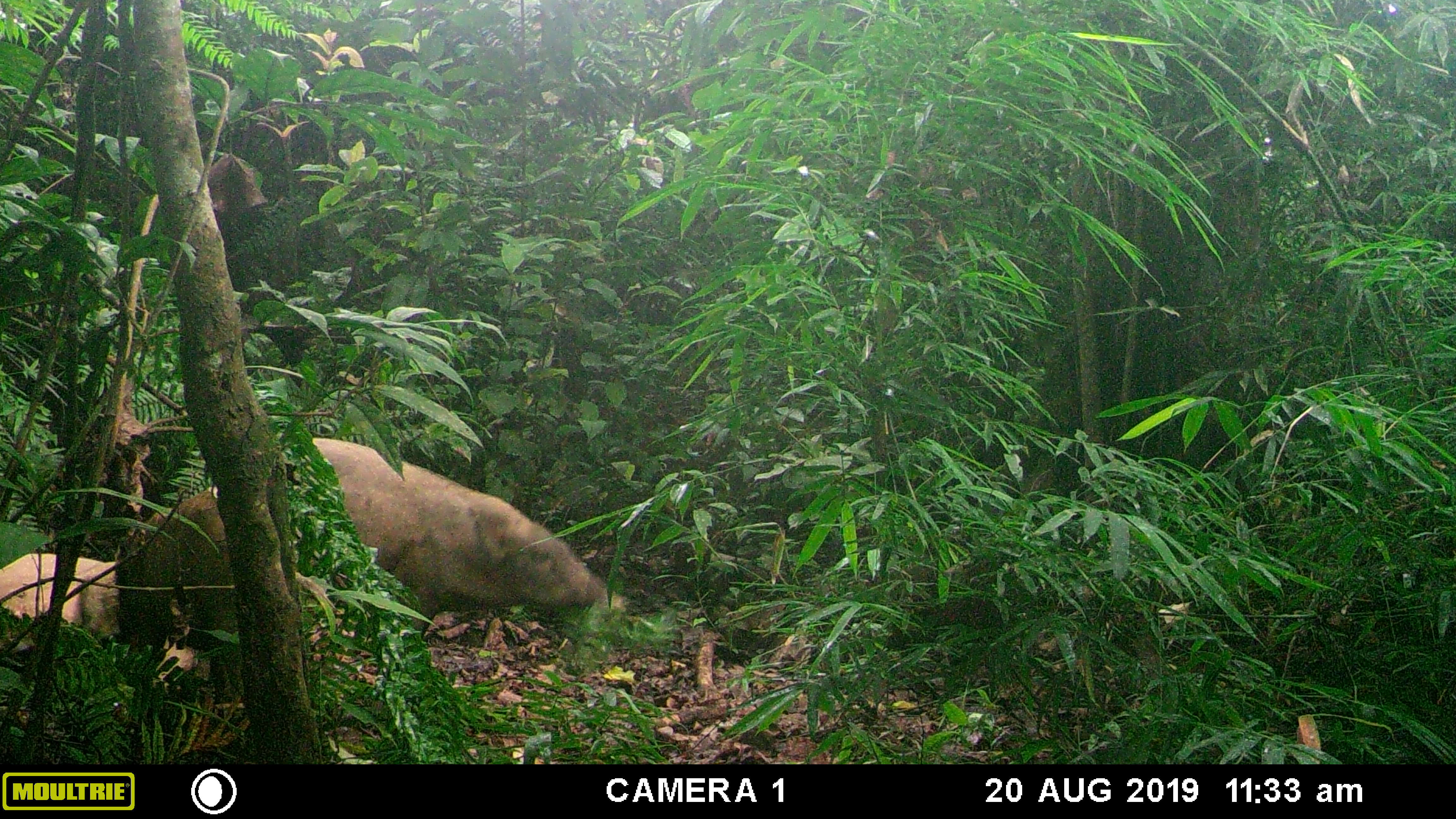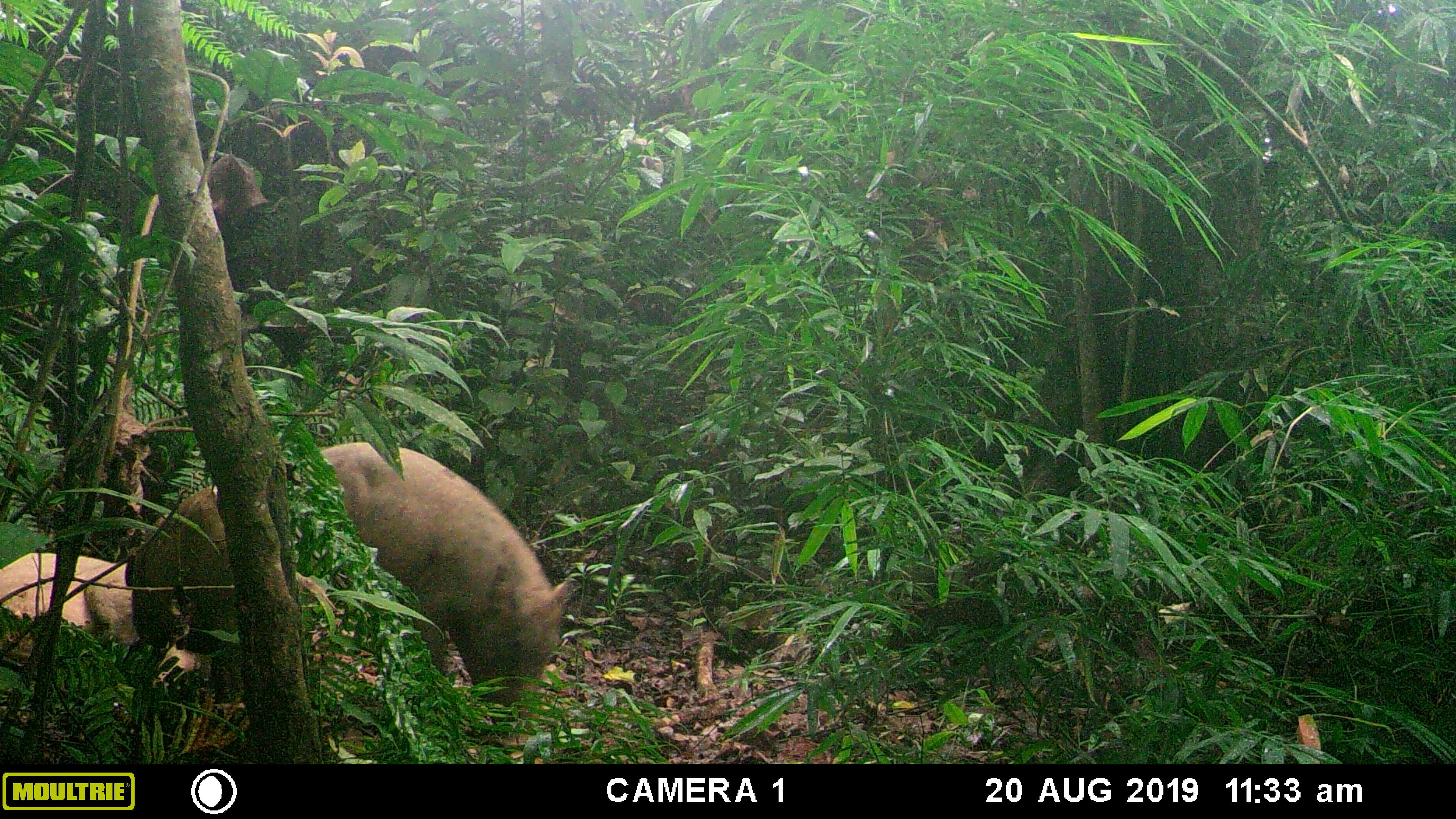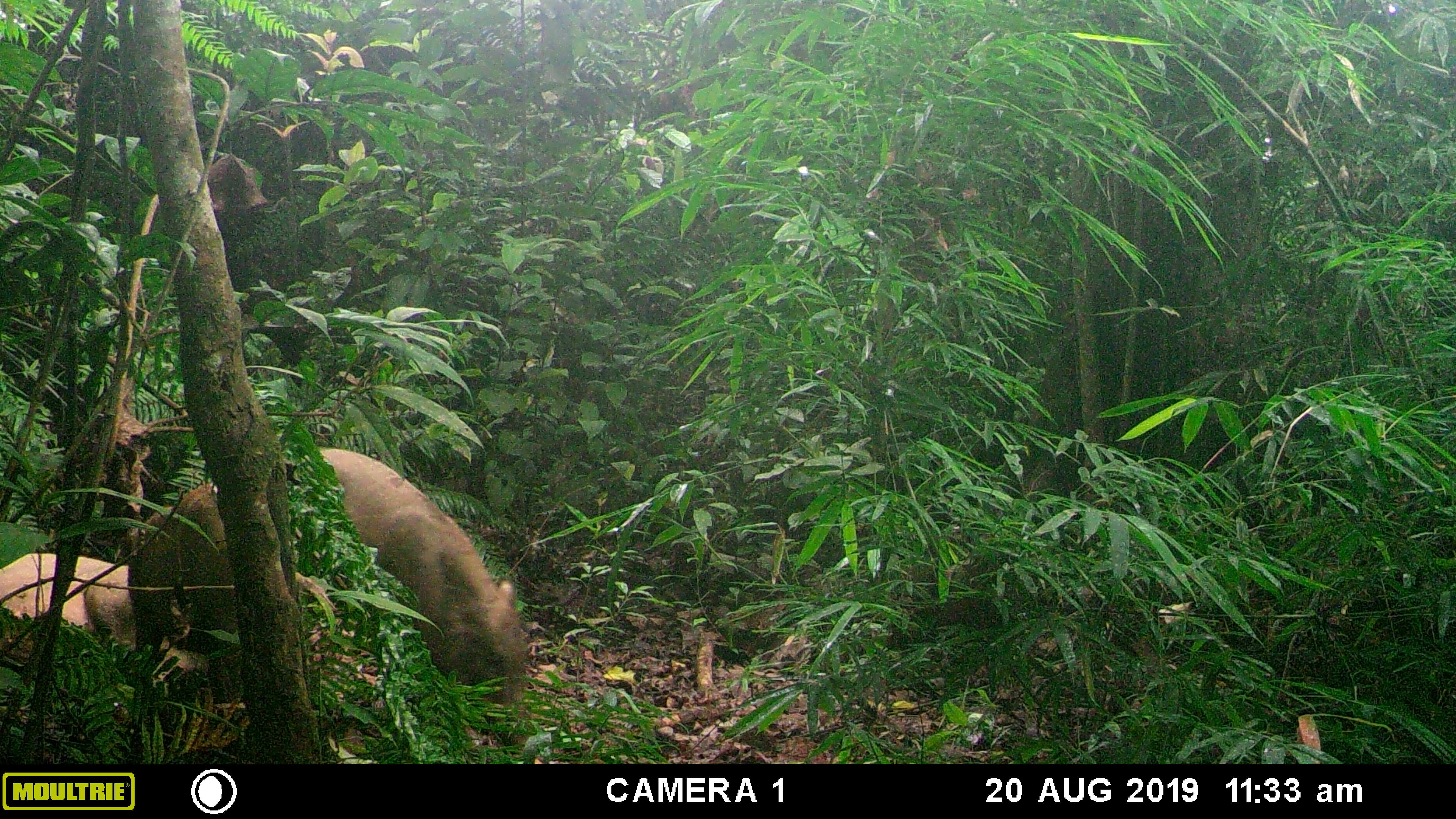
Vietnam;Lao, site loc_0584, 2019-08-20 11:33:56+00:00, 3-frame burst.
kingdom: Animalia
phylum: Chordata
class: Mammalia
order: Artiodactyla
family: Suidae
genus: Sus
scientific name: Sus scrofa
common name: eurasian wild pig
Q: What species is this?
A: Eurasian wild pig (Sus scrofa).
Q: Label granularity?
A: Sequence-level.